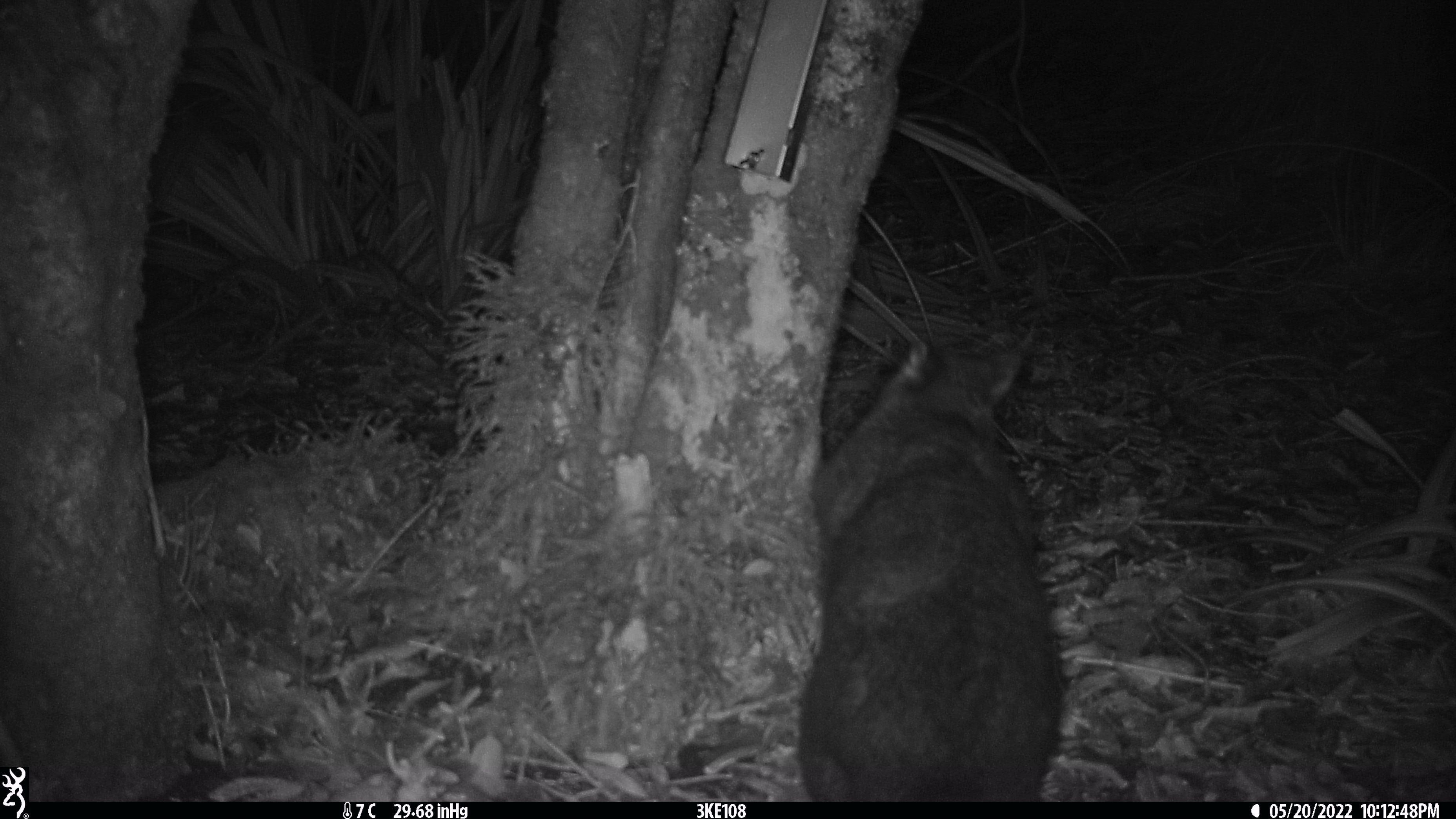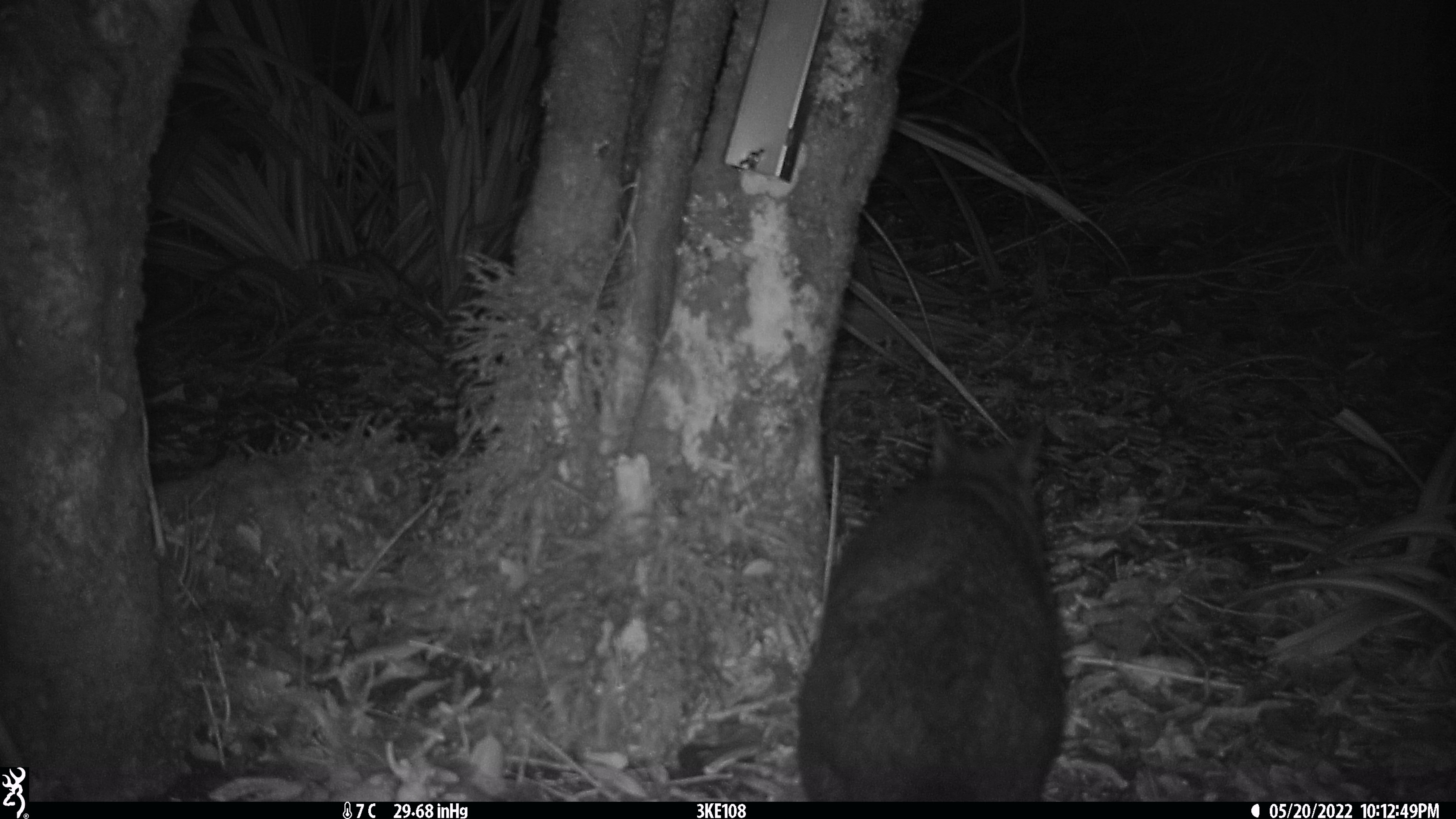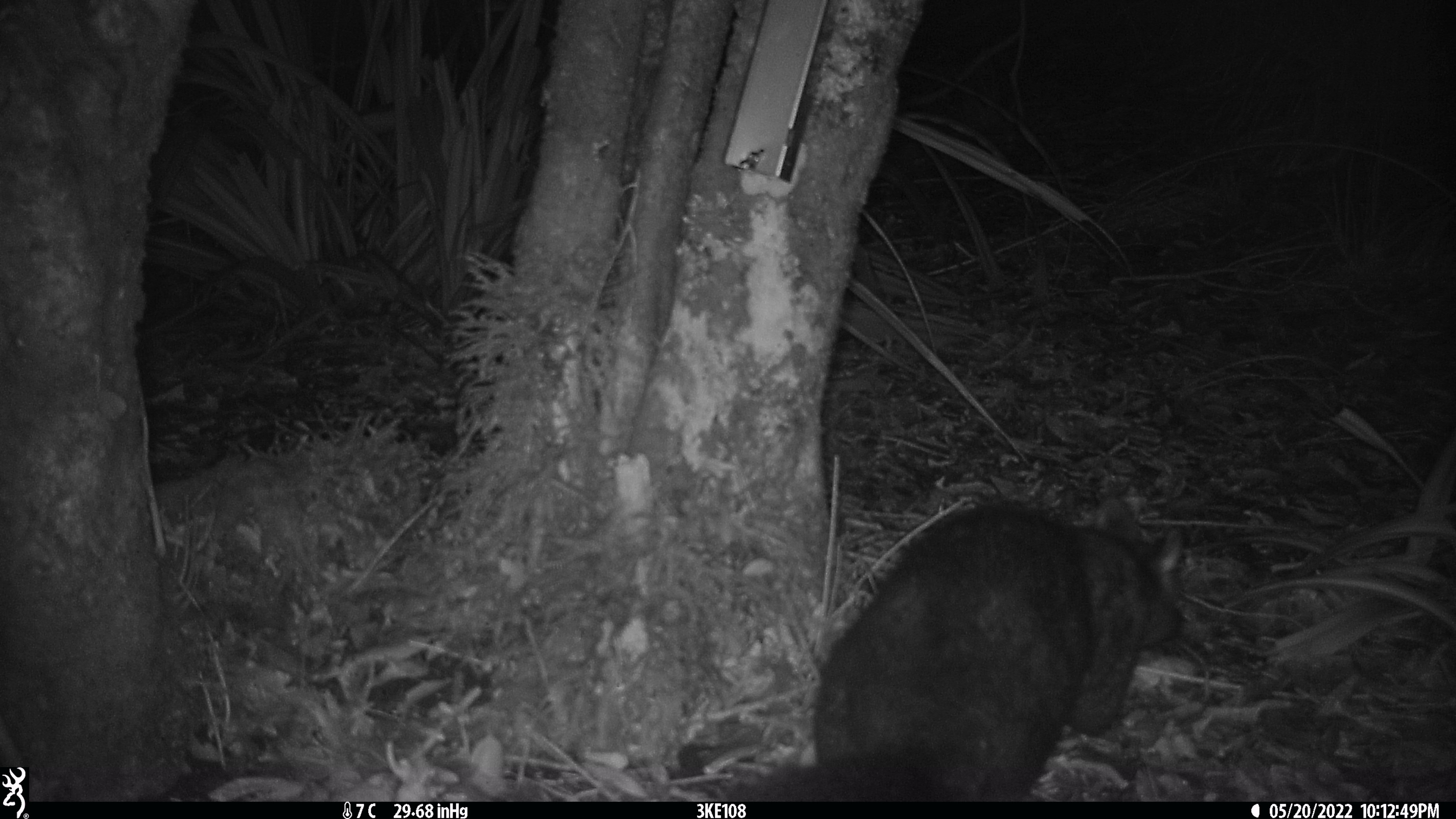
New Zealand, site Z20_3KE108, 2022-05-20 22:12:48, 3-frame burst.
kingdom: Animalia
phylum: Chordata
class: Mammalia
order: Diprotodontia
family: Phalangeridae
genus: Trichosurus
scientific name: Trichosurus vulpecula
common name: common brushtail possum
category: possum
Possum (common brushtail possum) (Trichosurus vulpecula).